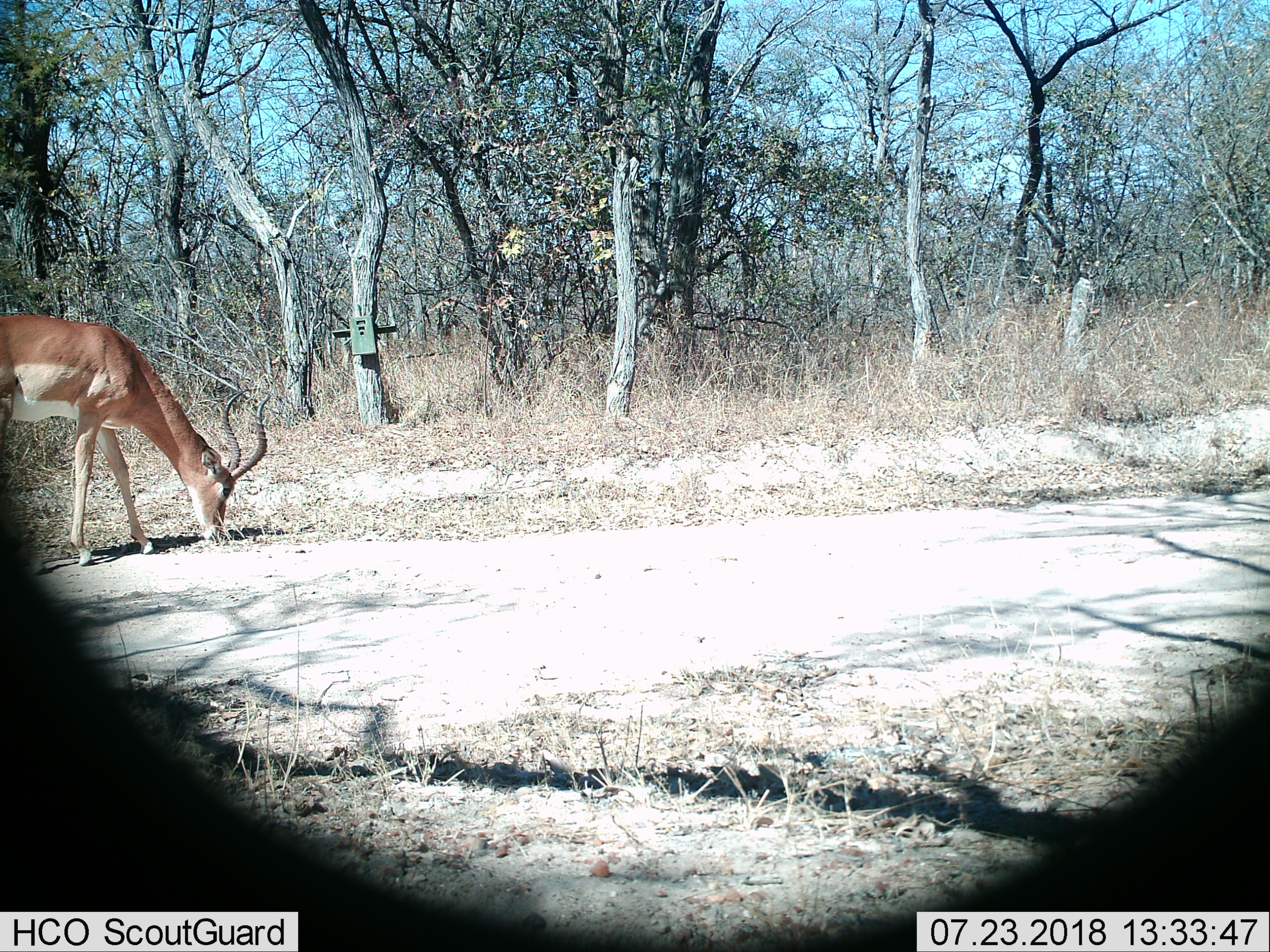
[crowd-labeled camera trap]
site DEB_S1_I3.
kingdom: Animalia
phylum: Chordata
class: Mammalia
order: Artiodactyla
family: Bovidae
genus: Aepyceros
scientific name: Aepyceros melampus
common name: impala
Impala (Aepyceros melampus), count 1. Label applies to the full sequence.